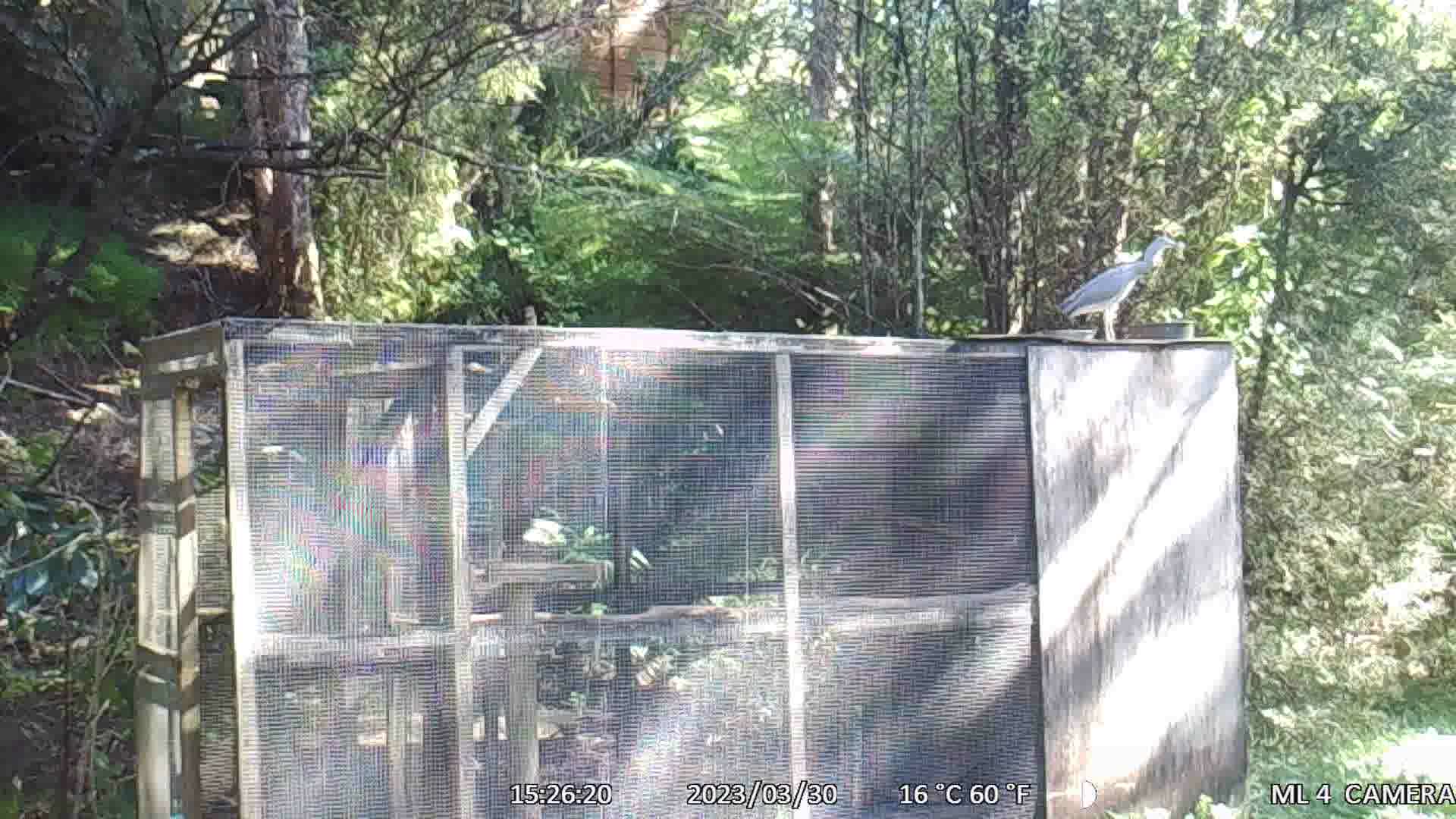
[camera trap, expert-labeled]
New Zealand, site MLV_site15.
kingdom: Animalia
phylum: Chordata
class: Aves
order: Pelecaniformes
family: Ardeidae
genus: Egretta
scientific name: Egretta novaehollandiae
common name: white-faced heron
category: white faced heron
White faced heron (white-faced heron) (Egretta novaehollandiae).